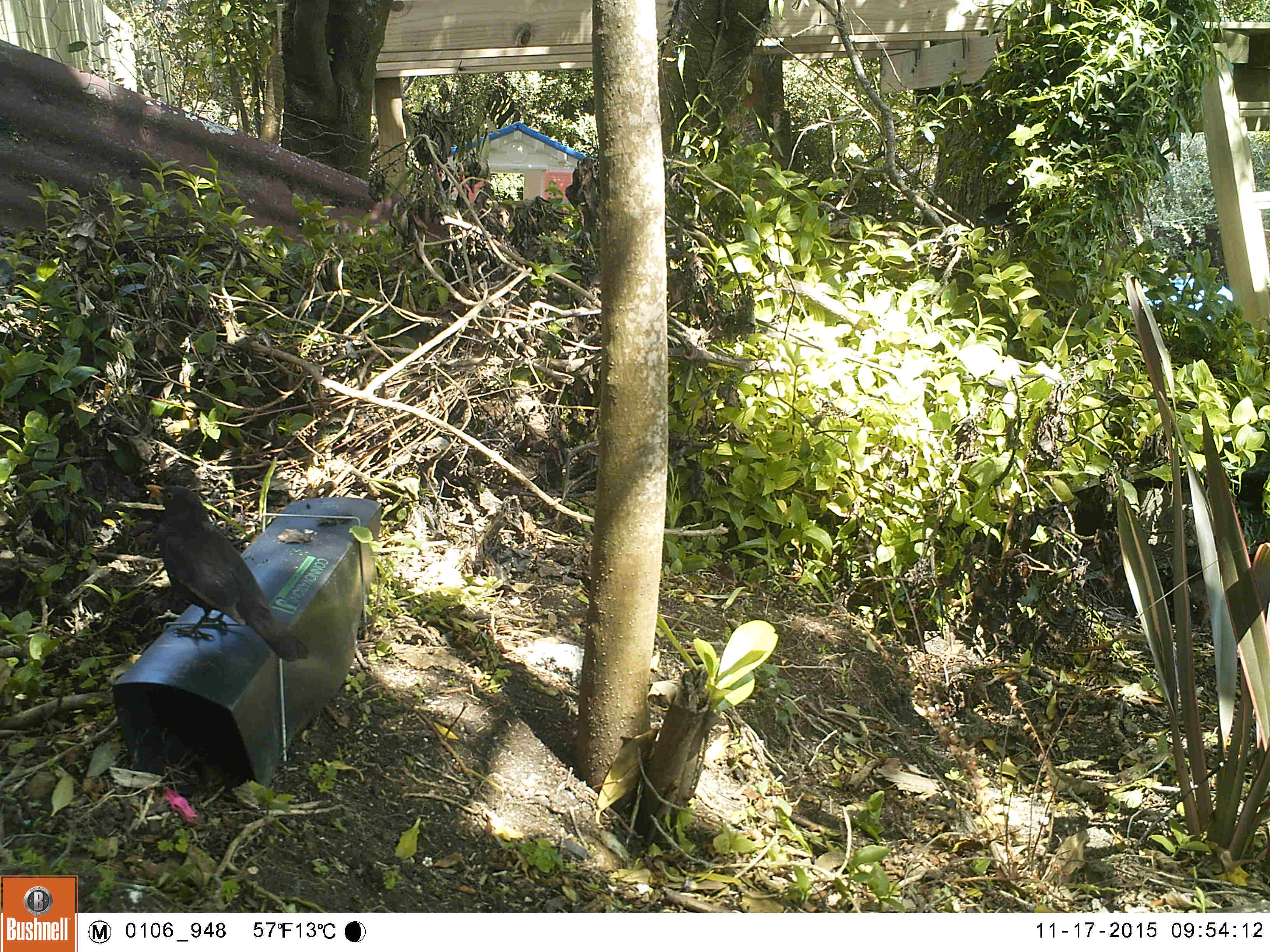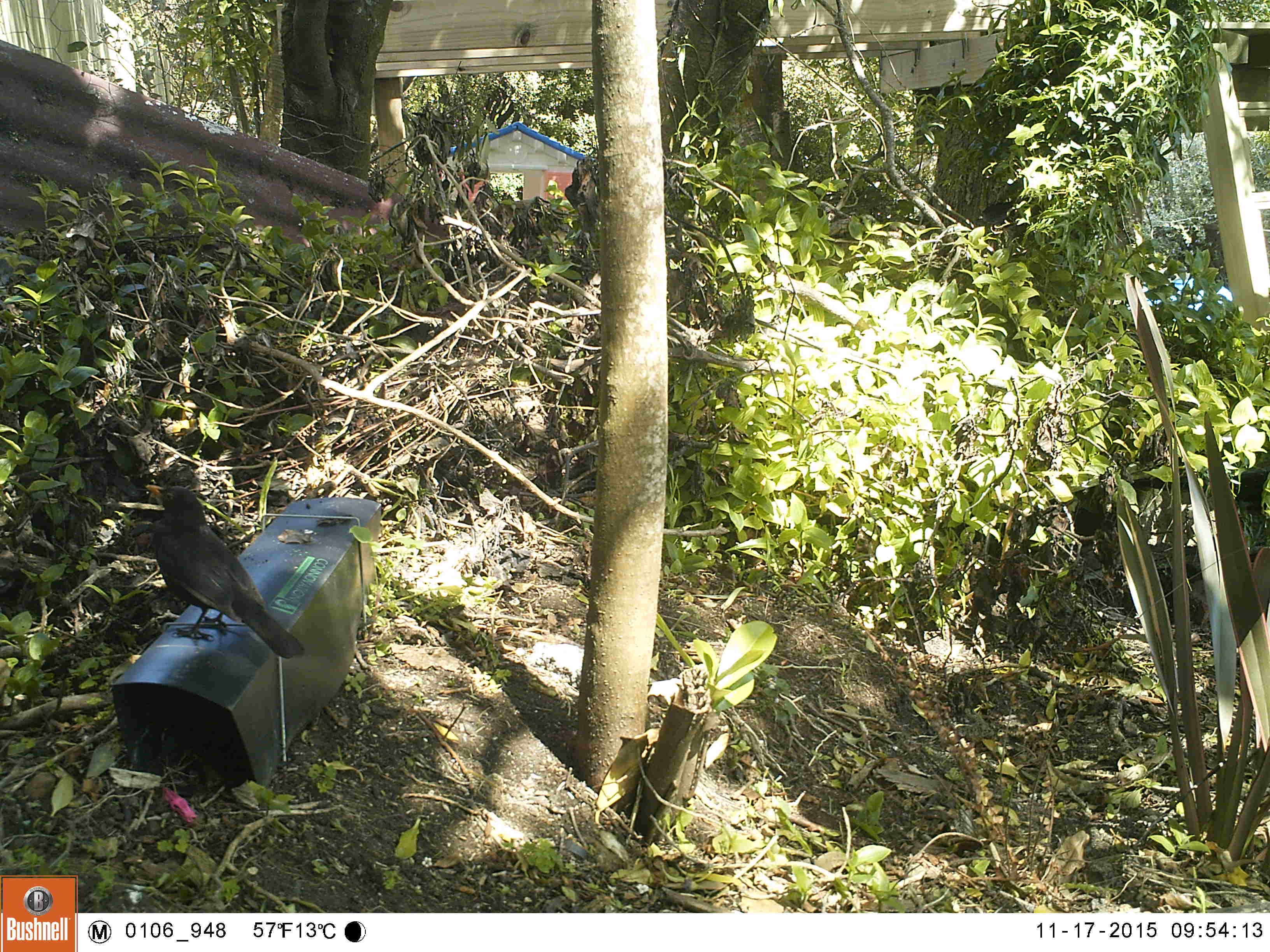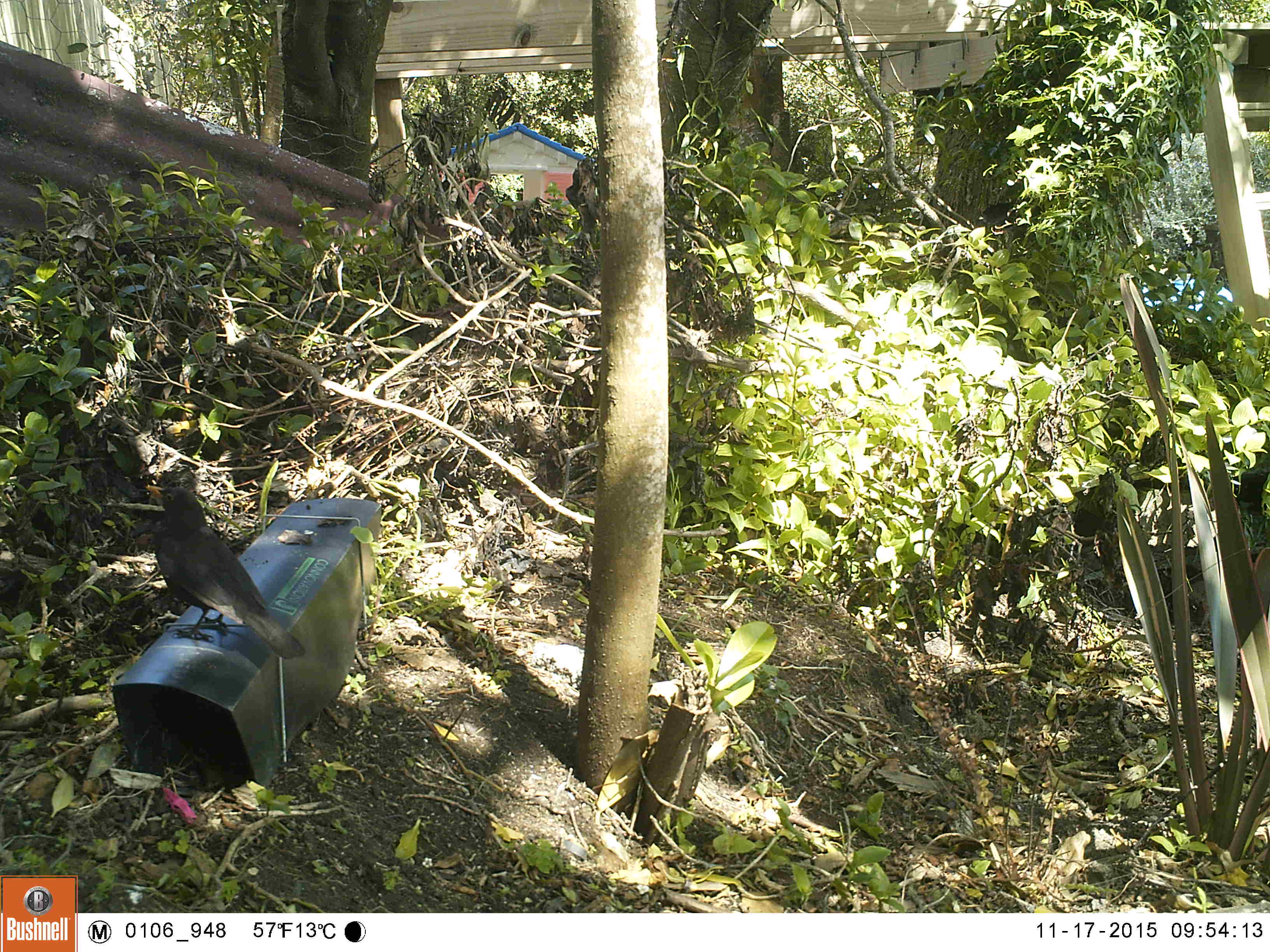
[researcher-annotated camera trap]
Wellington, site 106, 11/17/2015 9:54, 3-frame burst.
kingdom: Animalia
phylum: Chordata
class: Aves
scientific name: Aves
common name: bird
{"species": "bird (Aves)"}